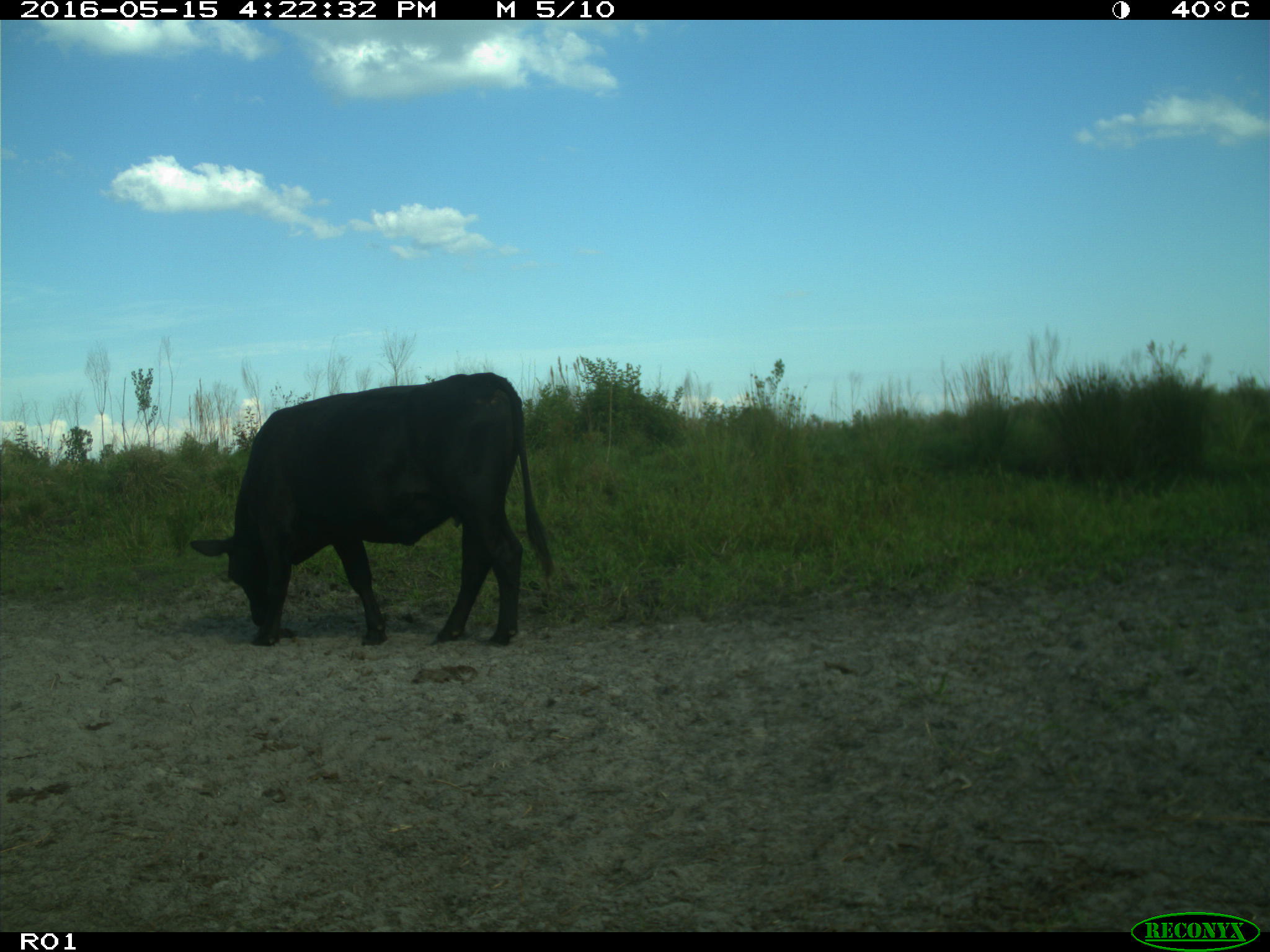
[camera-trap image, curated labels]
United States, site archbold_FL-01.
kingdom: Animalia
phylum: Chordata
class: Mammalia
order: Artiodactyla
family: Bovidae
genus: Bos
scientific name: Bos taurus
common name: domestic cow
Bos taurus (domestic cow).